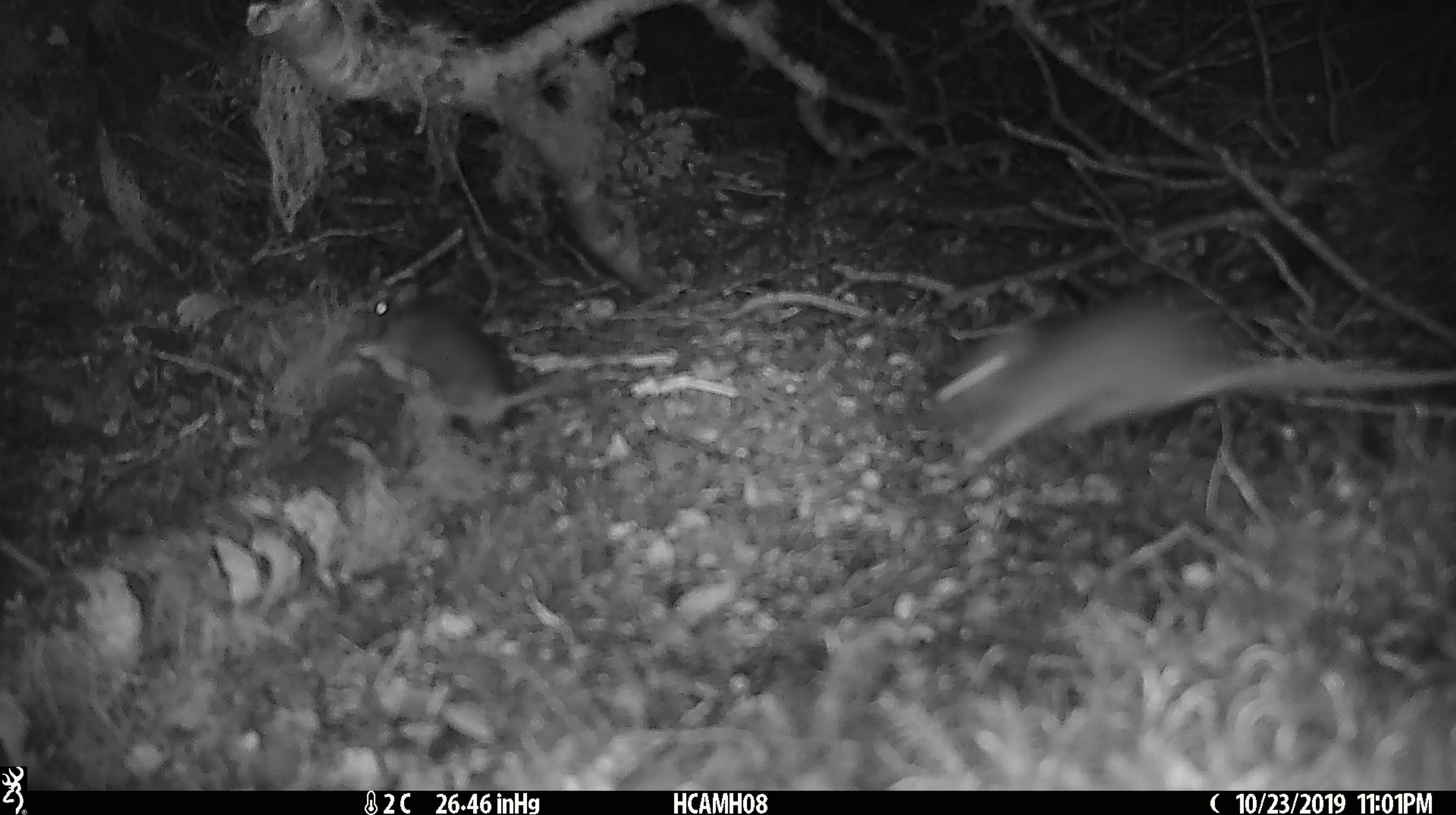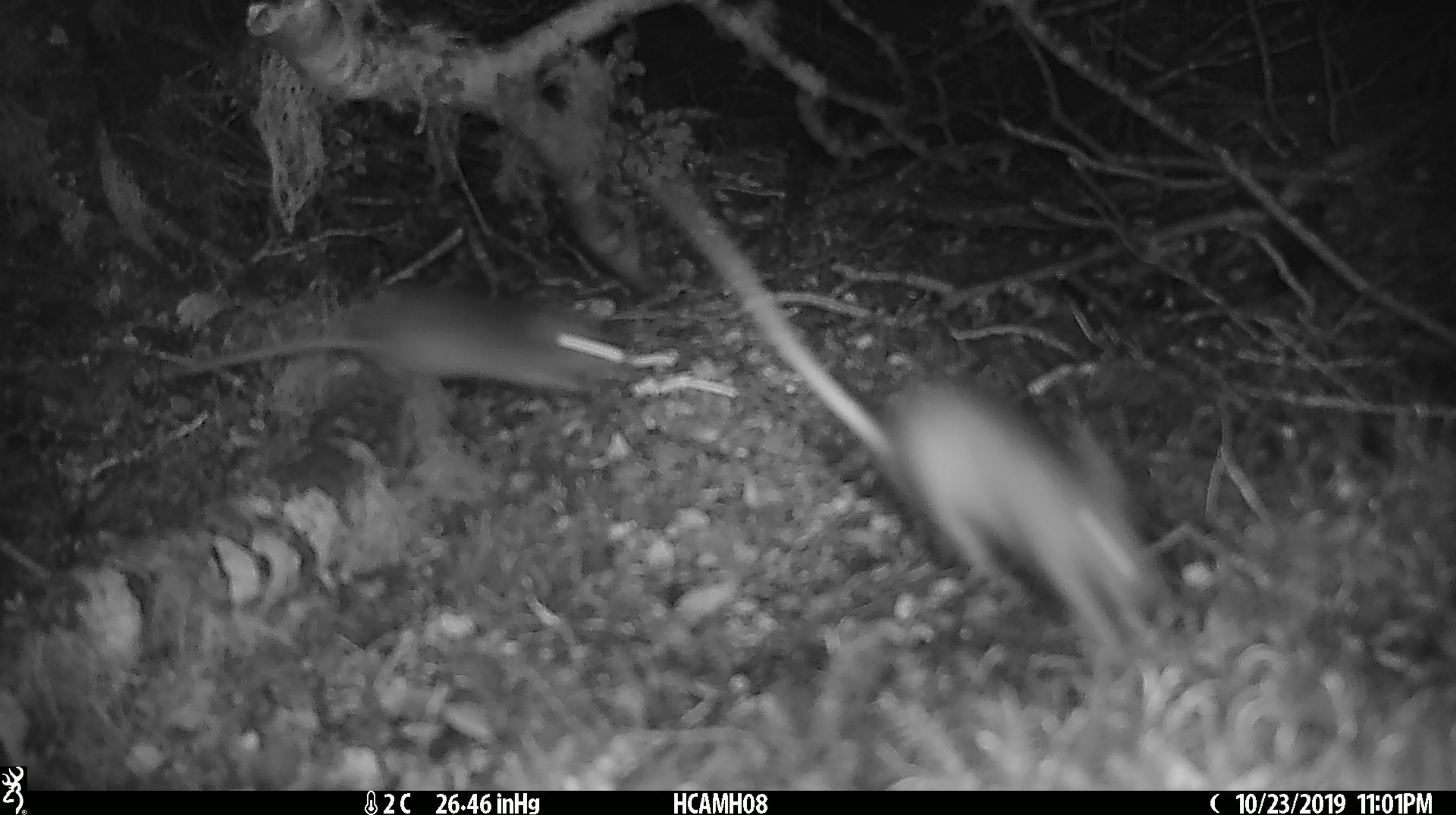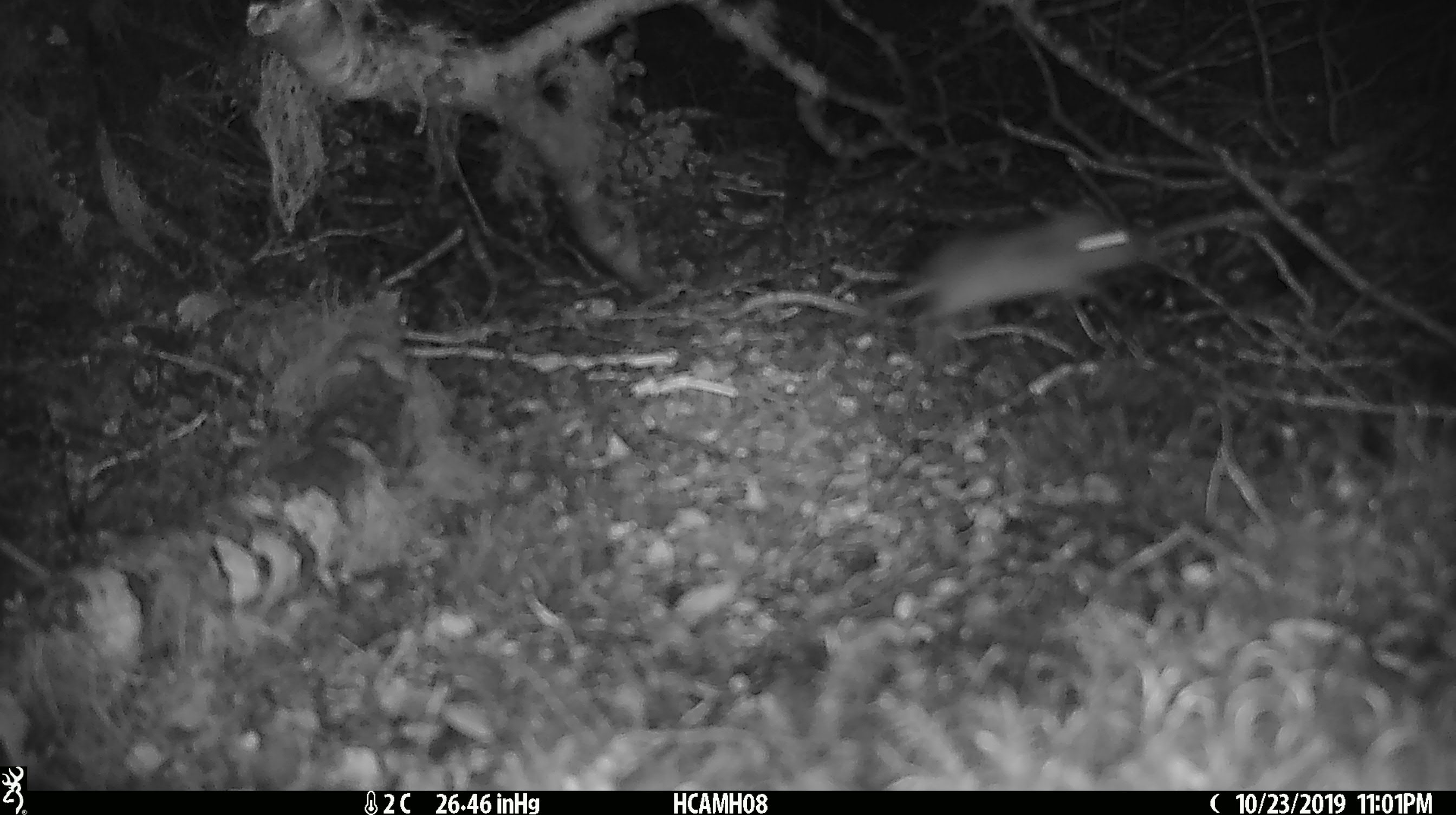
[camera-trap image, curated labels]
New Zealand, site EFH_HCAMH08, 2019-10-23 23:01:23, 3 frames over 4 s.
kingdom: Animalia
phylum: Chordata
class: Mammalia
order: Rodentia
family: Muridae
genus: Rattus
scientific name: Rattus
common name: rat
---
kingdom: Animalia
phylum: Chordata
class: Mammalia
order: Rodentia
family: Muridae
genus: Mus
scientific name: Mus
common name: mouse